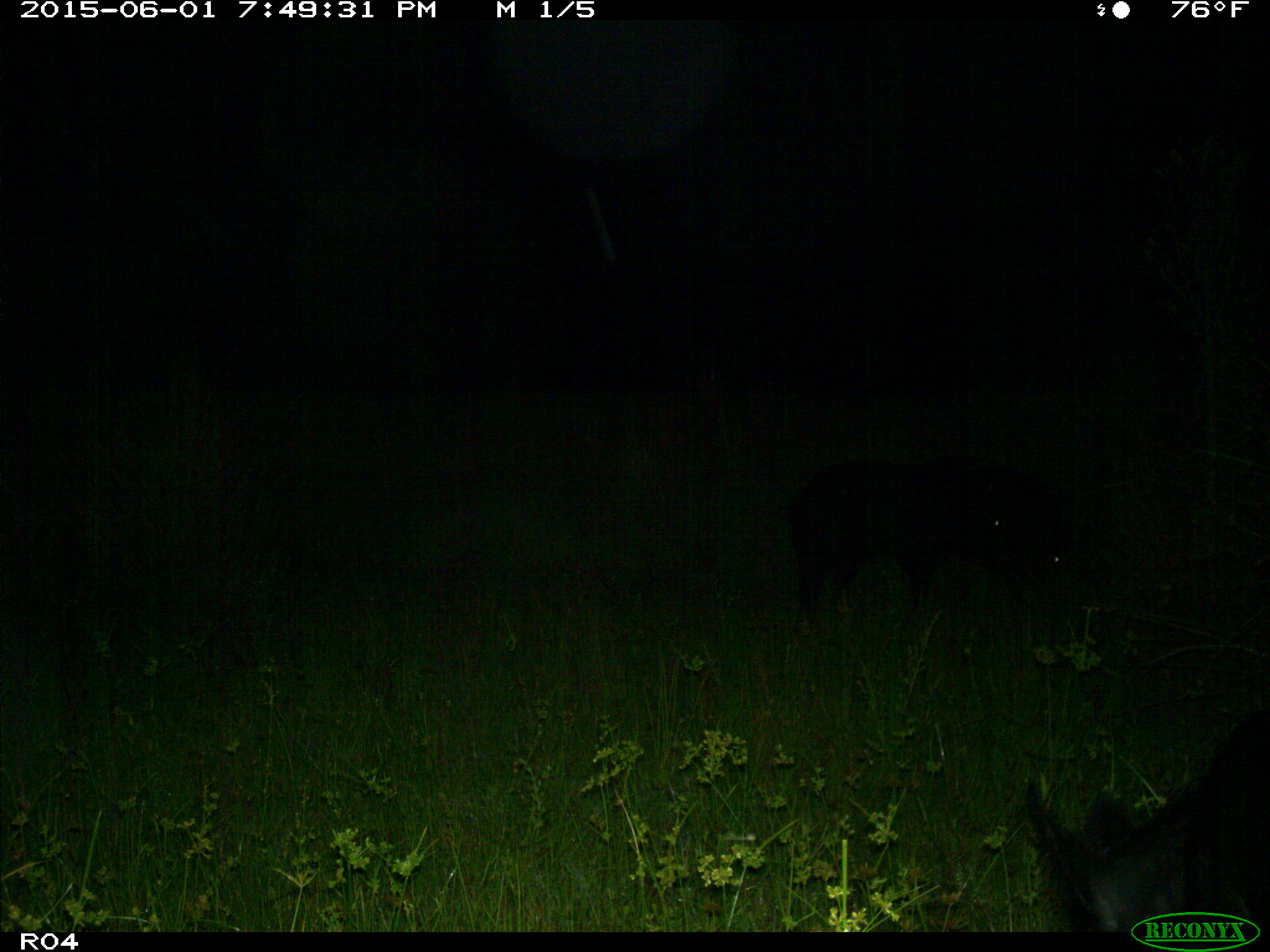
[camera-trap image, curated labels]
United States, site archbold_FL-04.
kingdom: Animalia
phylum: Chordata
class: Mammalia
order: Artiodactyla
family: Suidae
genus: Sus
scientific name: Sus scrofa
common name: wild boar